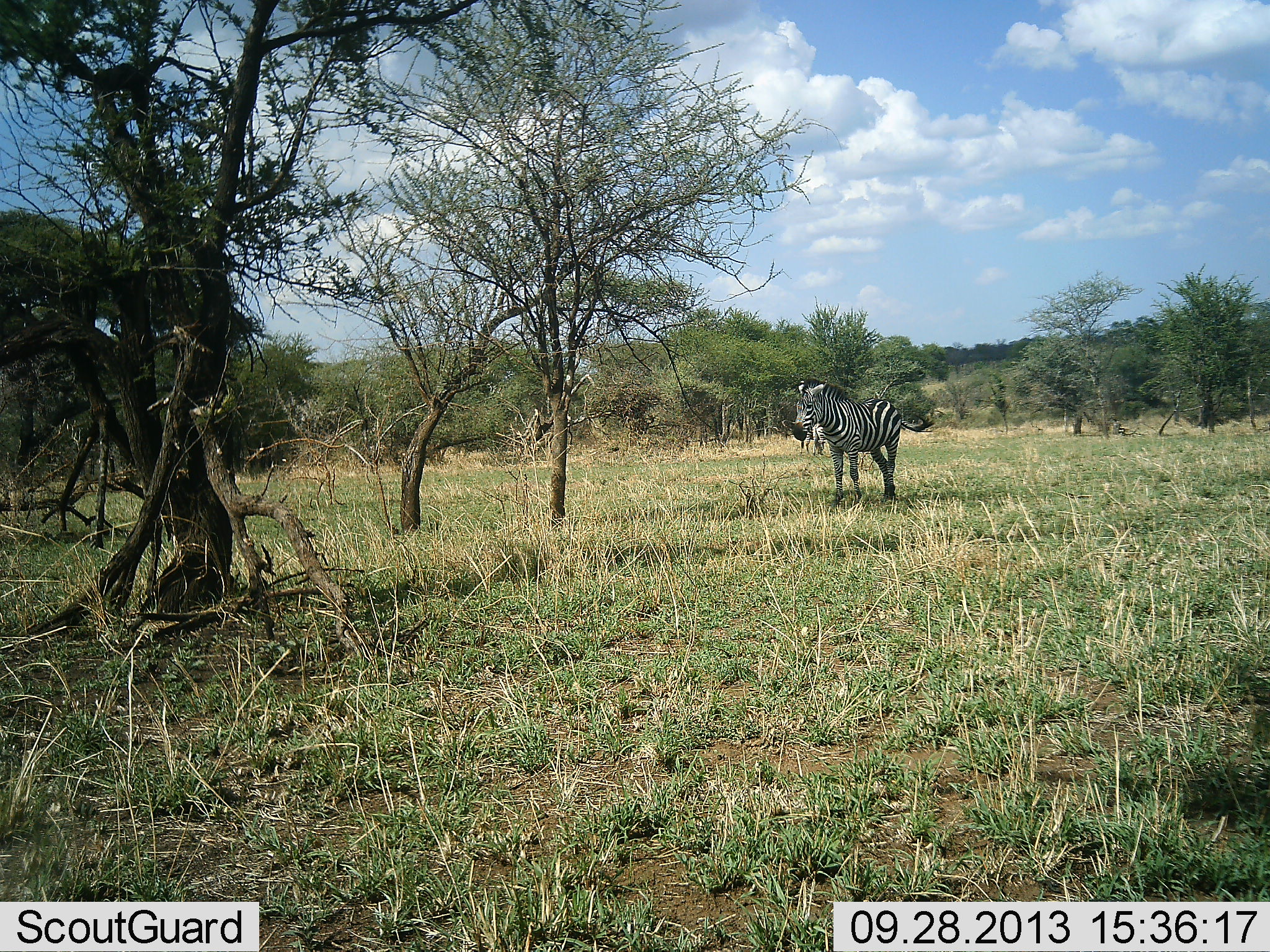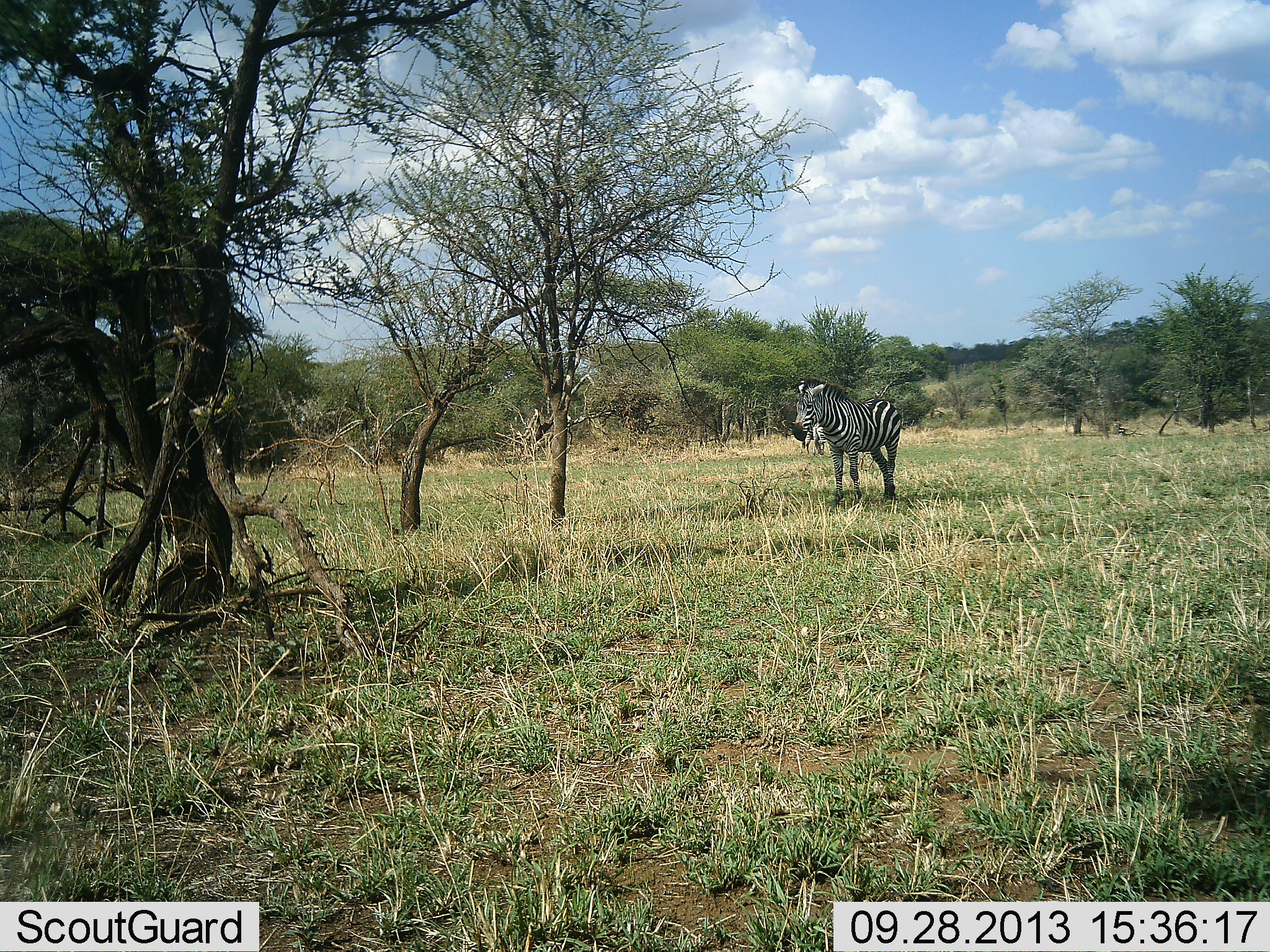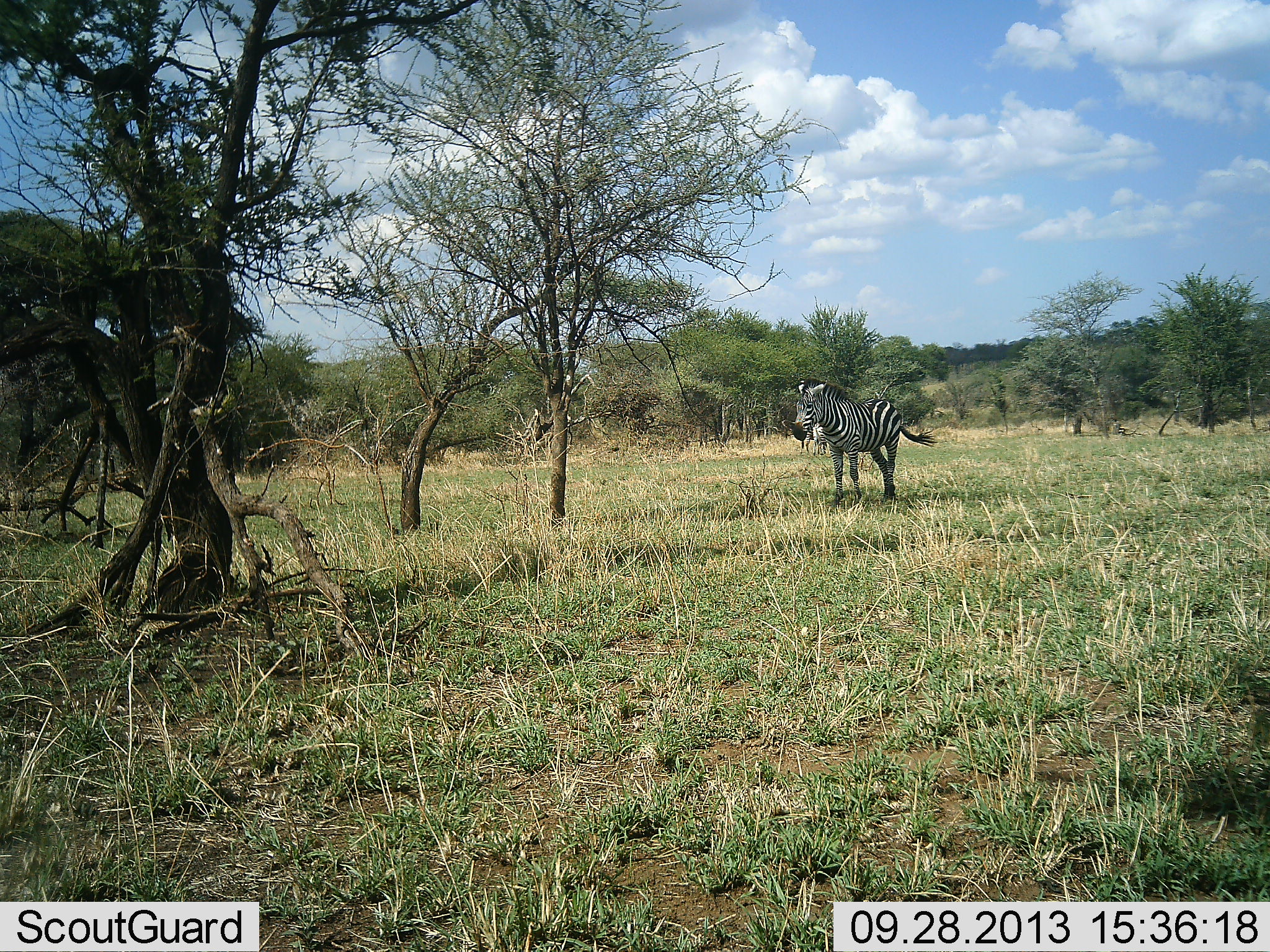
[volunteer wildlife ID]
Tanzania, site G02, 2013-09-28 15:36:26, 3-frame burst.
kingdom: Animalia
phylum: Chordata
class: Mammalia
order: Perissodactyla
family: Equidae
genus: Equus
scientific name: Equus quagga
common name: plains zebra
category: zebra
Zebra (plains zebra) (Equus quagga), count 2. Behavior (volunteer vote fractions): standing 85%, resting 0%, moving 12%, interacting 0%. Young present (vote fraction): 0%. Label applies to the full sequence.